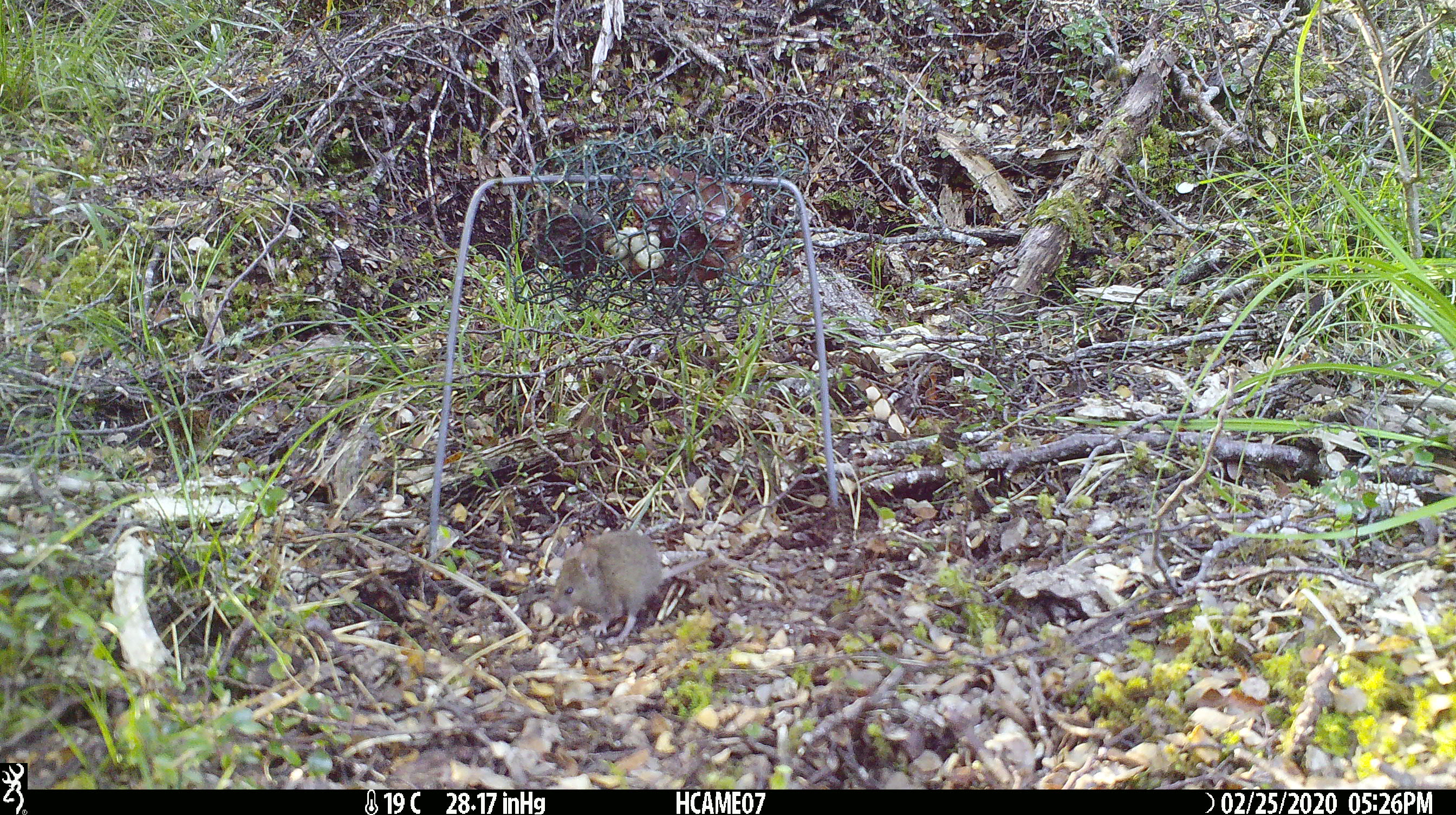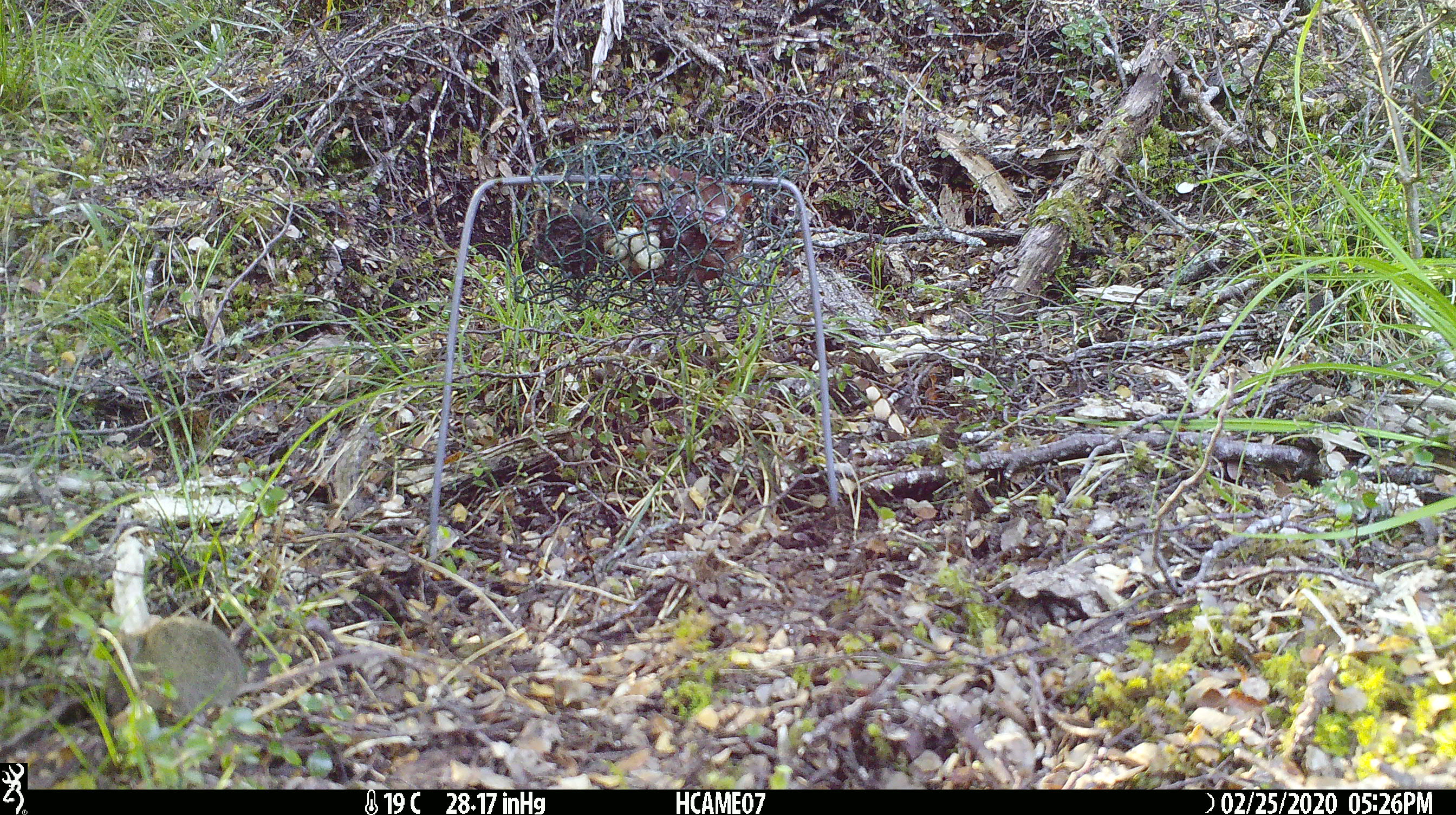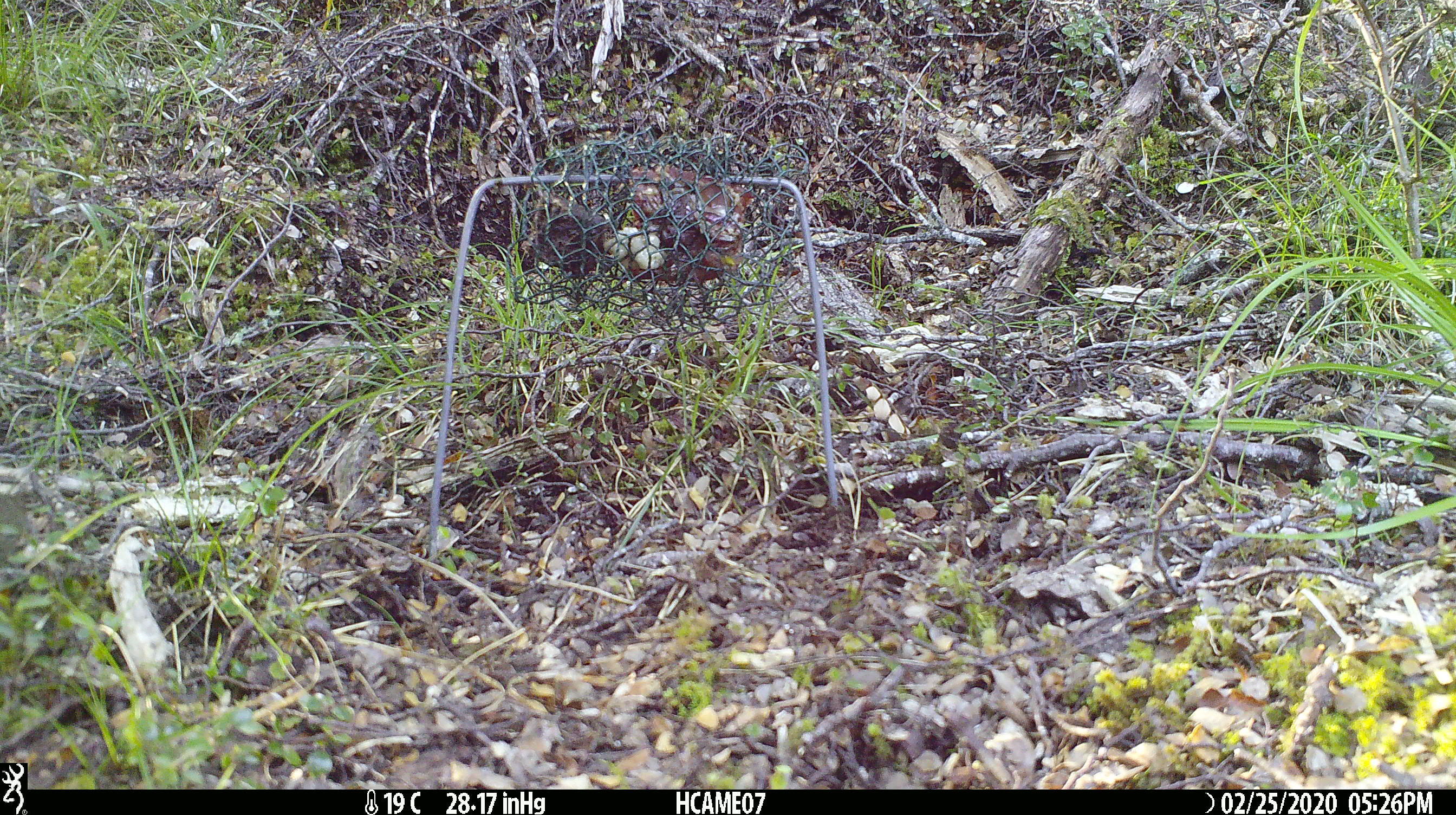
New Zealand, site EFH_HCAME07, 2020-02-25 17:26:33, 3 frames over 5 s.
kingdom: Animalia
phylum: Chordata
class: Mammalia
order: Rodentia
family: Muridae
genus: Mus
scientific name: Mus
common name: mouse